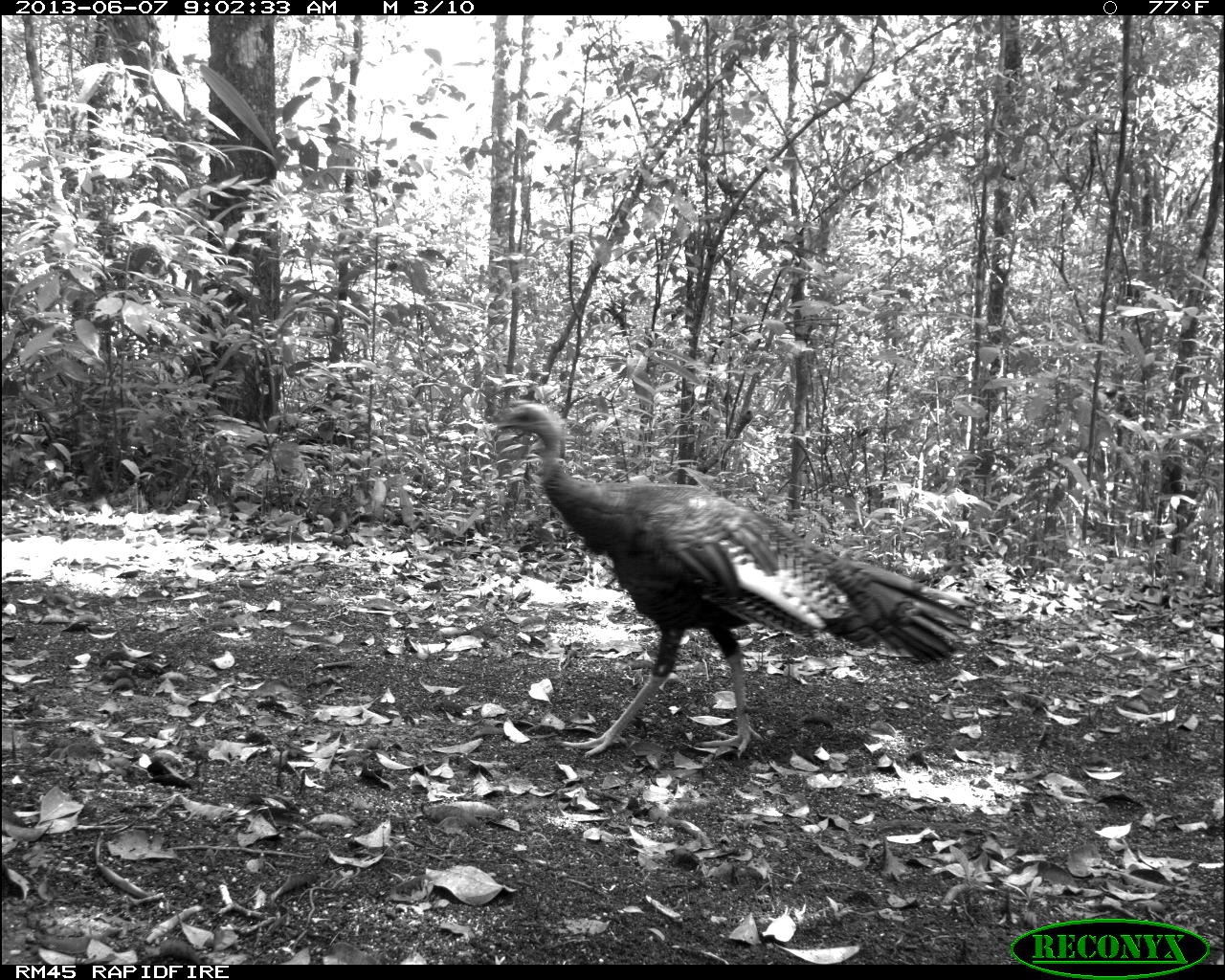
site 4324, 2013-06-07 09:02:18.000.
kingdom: Animalia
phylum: Chordata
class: Aves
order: Galliformes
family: Phasianidae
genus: Meleagris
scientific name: Meleagris ocellata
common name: ocellated turkey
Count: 1.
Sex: male.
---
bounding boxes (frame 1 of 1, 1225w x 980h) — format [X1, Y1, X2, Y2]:
meleagris ocellata: [487, 401, 982, 758]